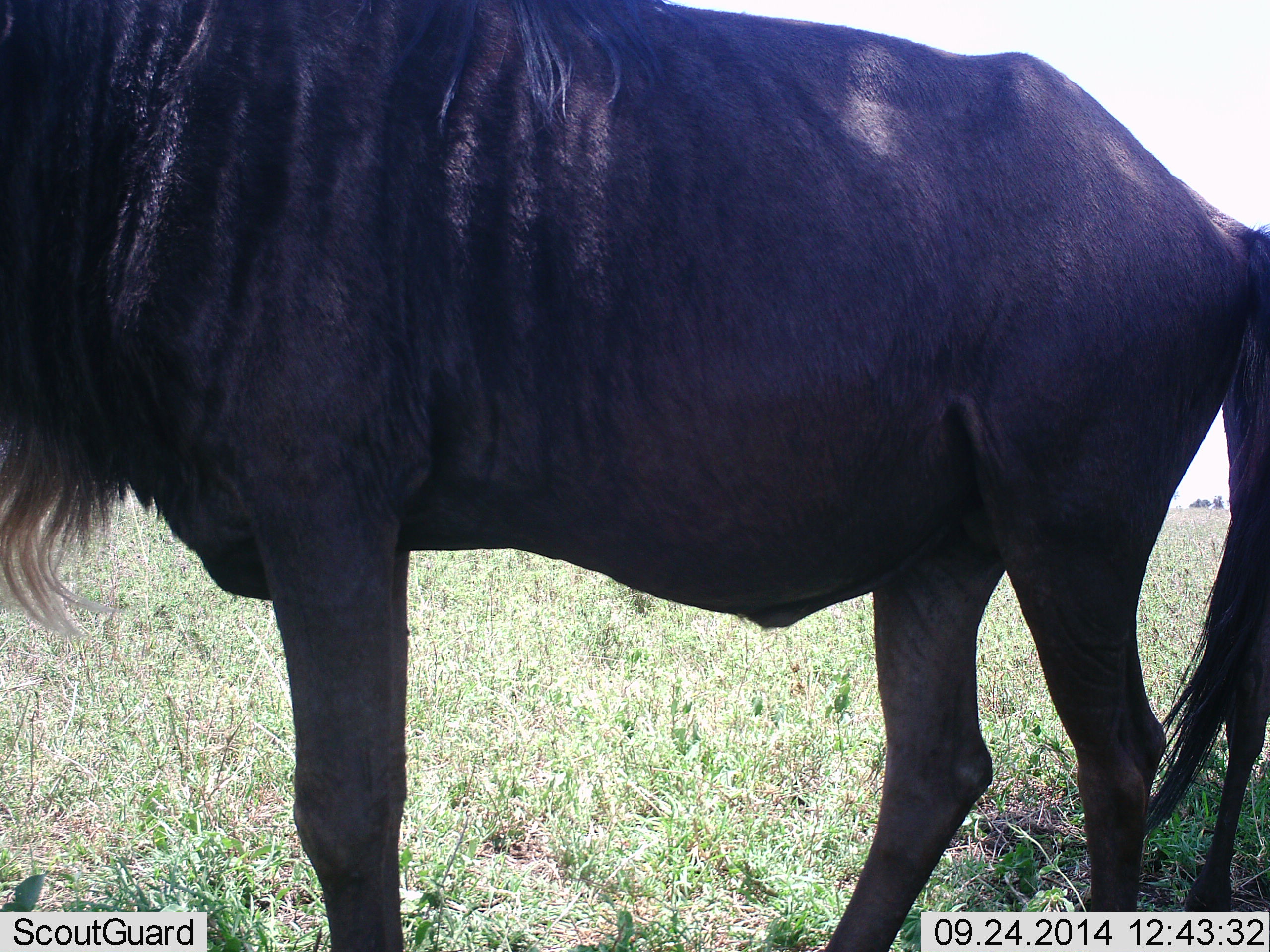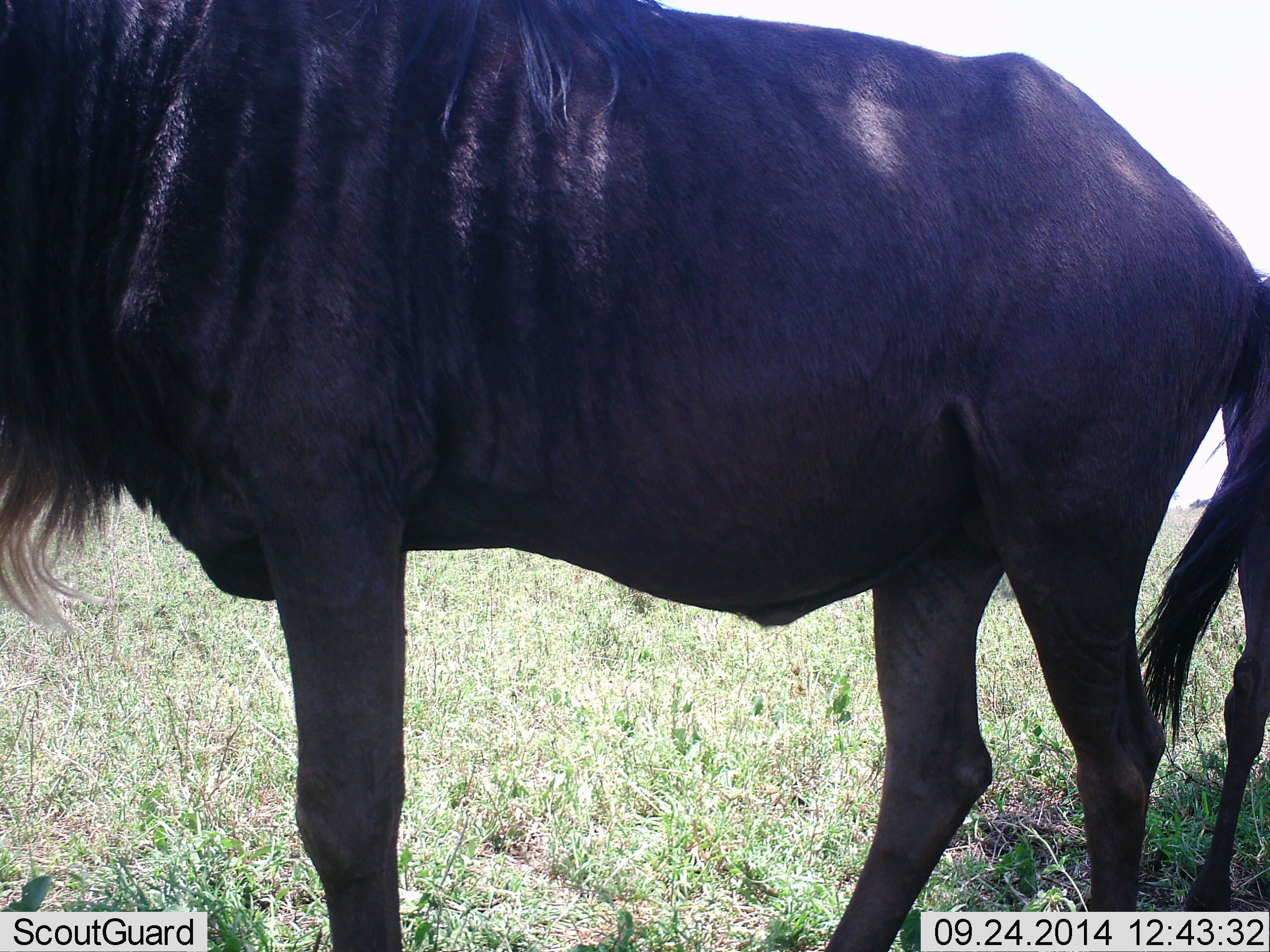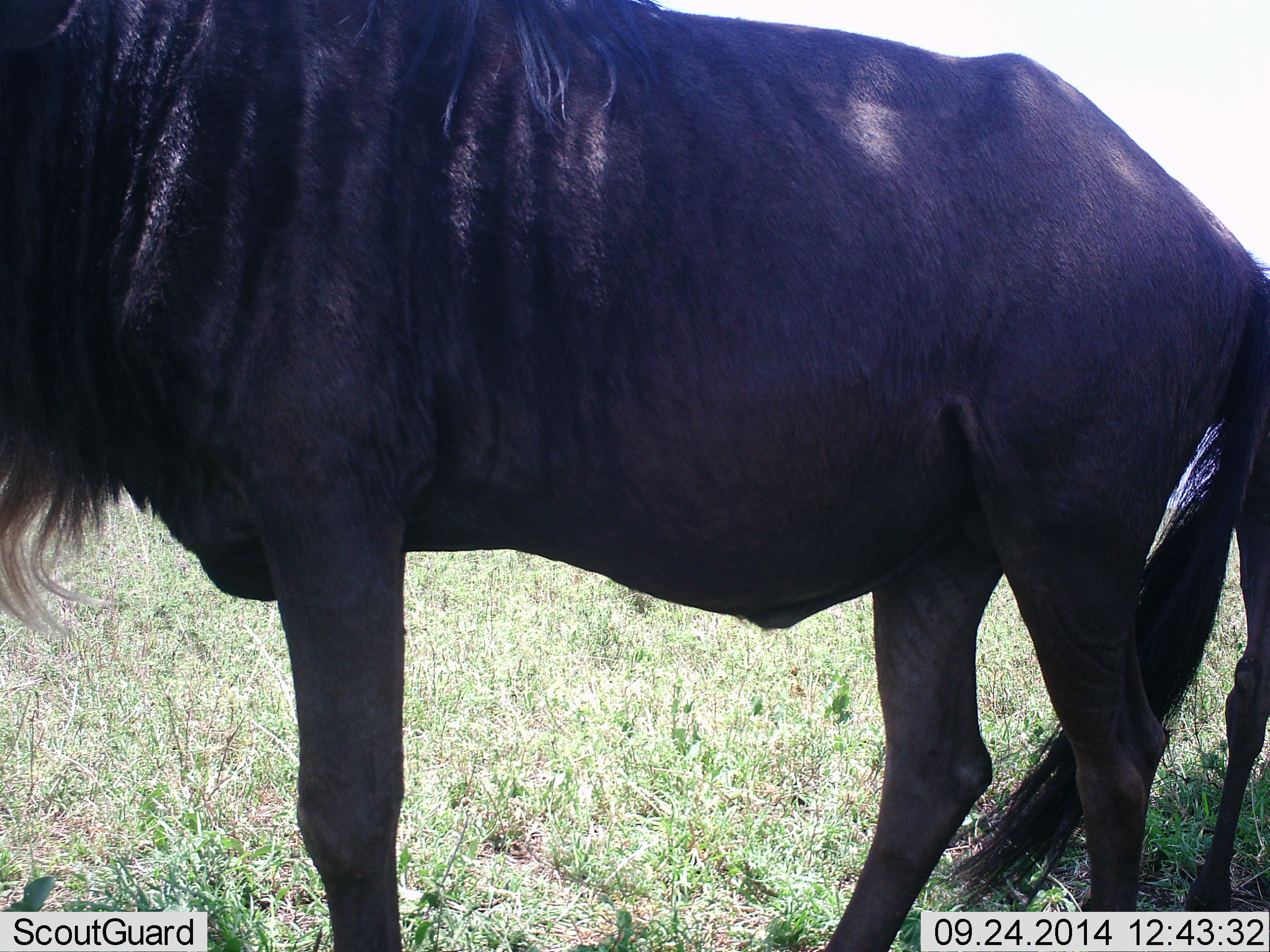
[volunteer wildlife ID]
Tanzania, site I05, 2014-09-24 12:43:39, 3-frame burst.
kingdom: Animalia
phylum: Chordata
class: Mammalia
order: Artiodactyla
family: Bovidae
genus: Connochaetes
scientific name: Connochaetes taurinus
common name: blue wildebeest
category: wildebeest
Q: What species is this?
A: Wildebeest (blue wildebeest) (Connochaetes taurinus).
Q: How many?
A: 2.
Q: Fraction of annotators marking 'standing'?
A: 90%.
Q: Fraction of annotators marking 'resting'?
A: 10%.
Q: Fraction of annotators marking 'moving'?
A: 0%.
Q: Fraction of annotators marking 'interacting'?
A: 0%.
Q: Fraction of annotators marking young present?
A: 0%.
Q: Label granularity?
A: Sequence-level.